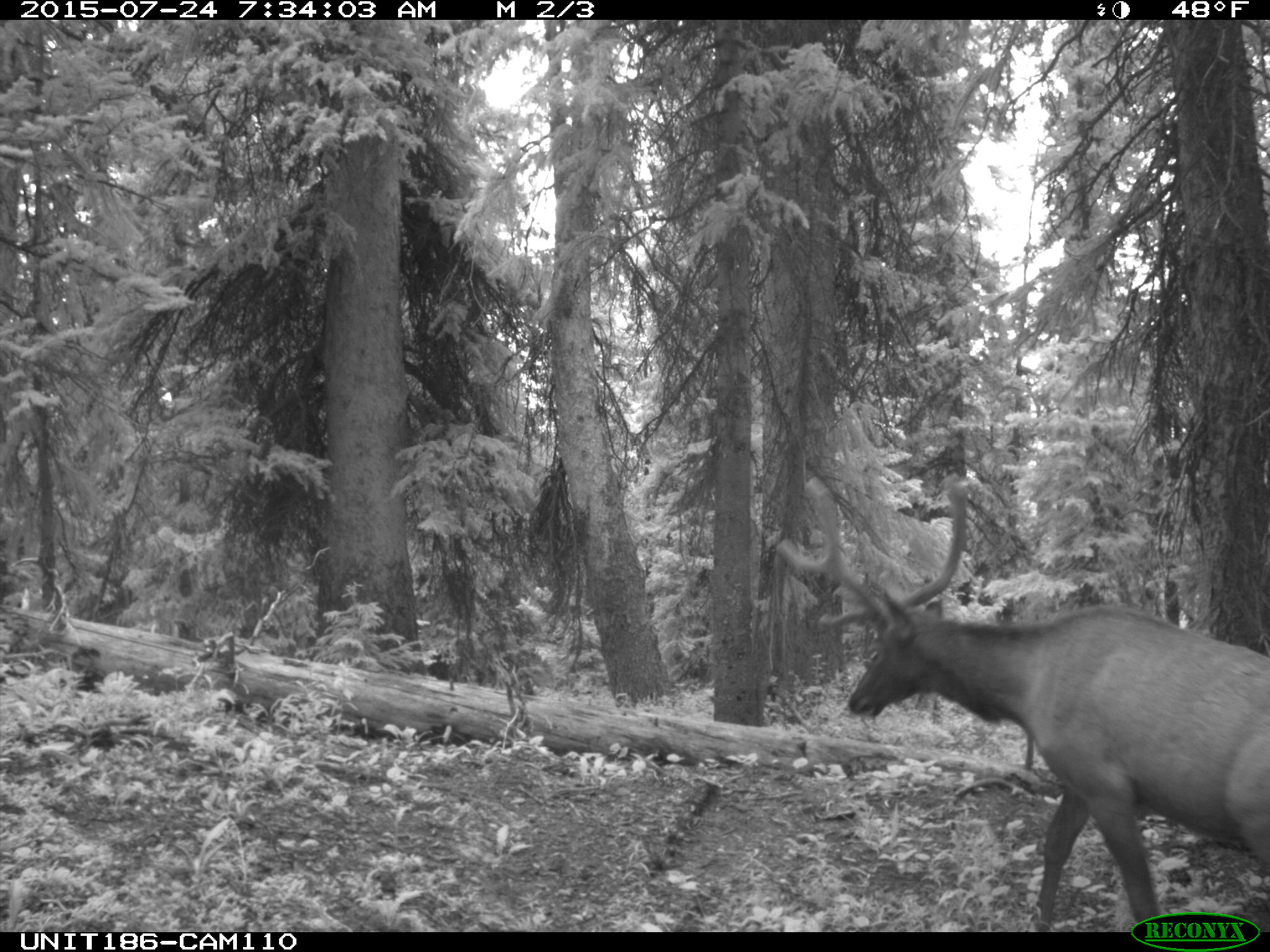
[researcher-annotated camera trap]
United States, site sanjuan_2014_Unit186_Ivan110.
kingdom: Animalia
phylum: Chordata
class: Mammalia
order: Artiodactyla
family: Cervidae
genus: Cervus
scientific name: Cervus elaphus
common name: red deer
Cervus elaphus (red deer).